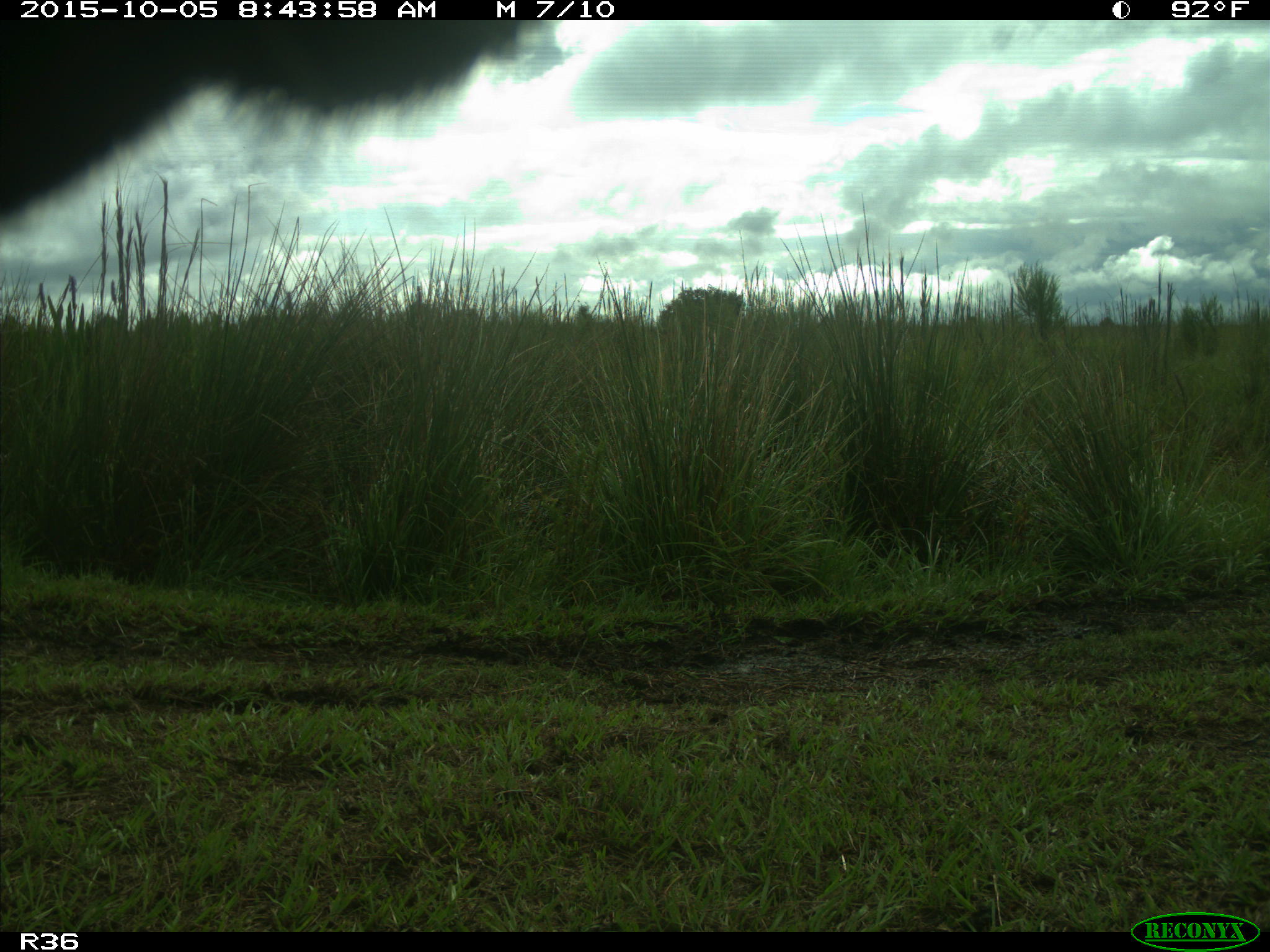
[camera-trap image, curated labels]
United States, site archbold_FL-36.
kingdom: Animalia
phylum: Chordata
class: Mammalia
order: Artiodactyla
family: Bovidae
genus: Bos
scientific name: Bos taurus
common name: domestic cow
Bos taurus (domestic cow).